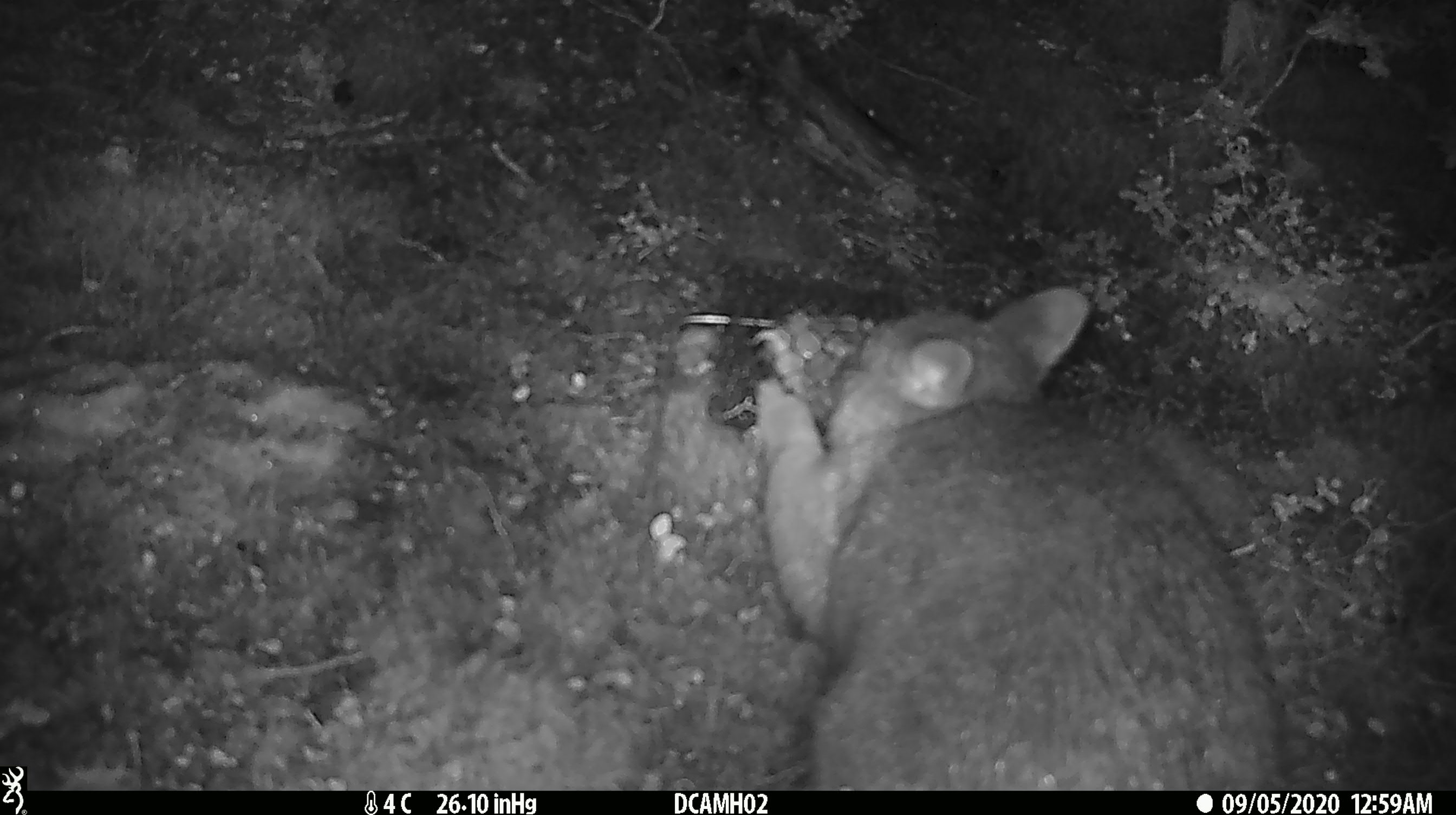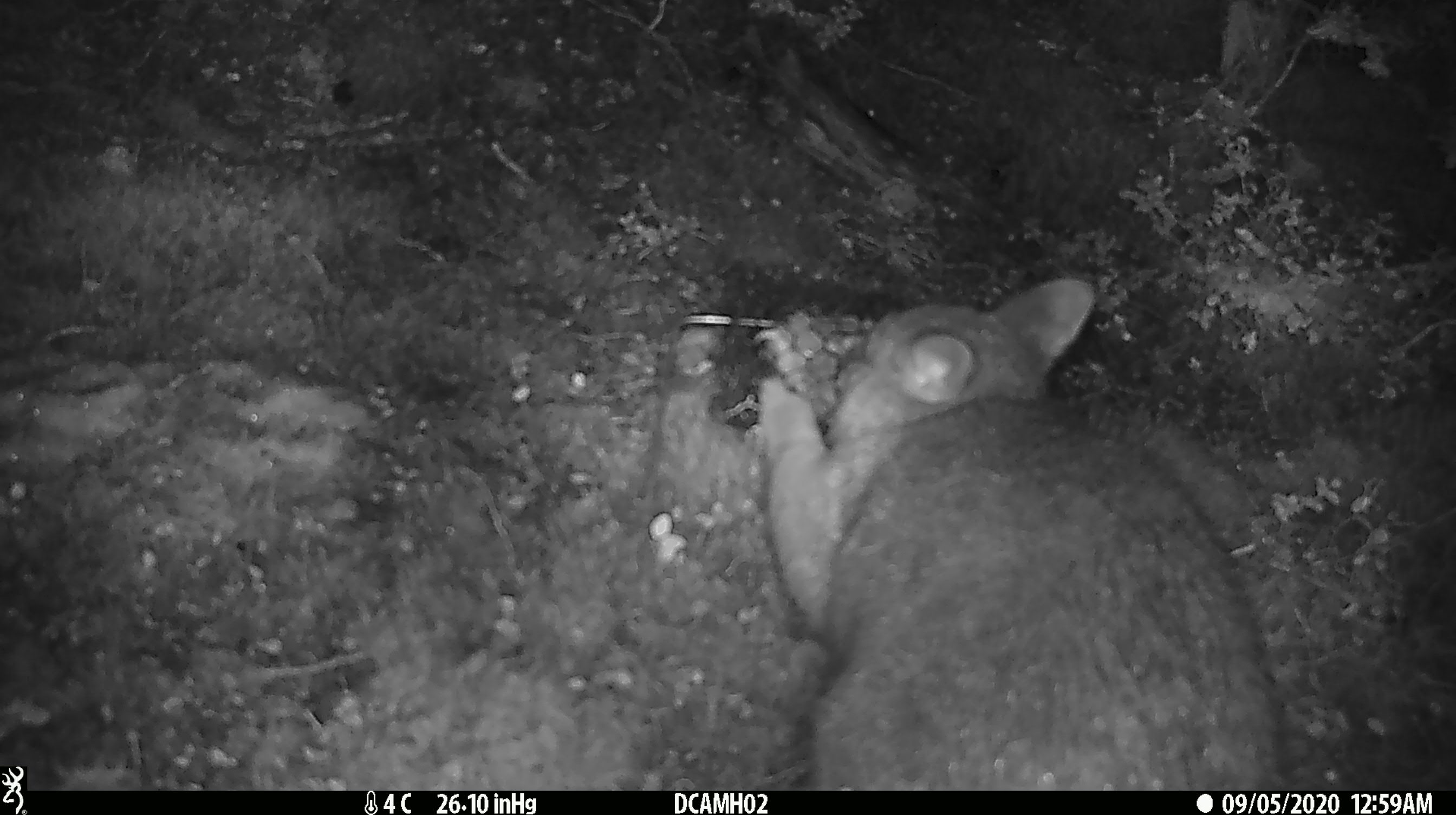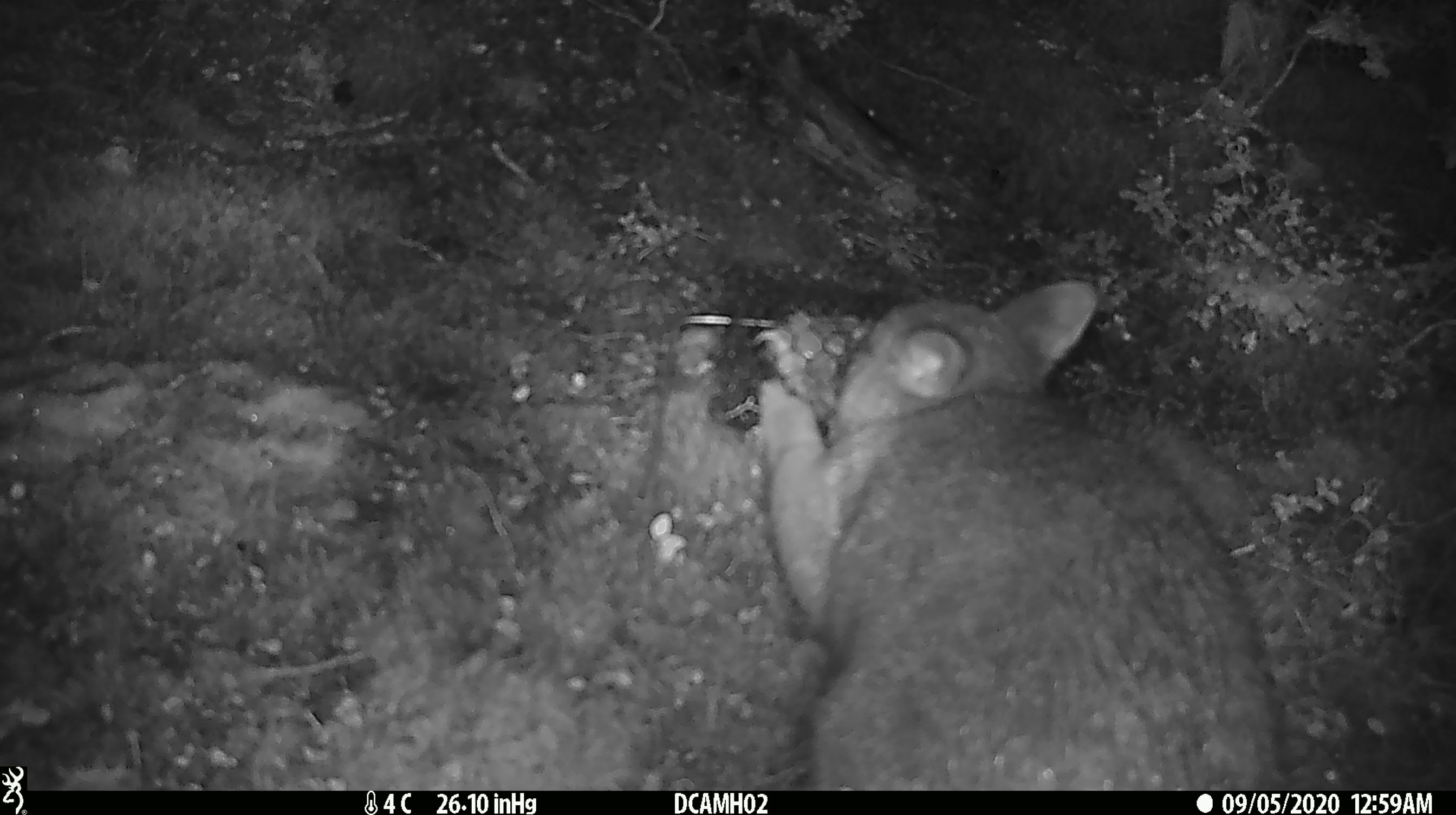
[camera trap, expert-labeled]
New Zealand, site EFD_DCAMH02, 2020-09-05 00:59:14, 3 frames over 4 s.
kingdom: Animalia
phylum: Chordata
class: Mammalia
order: Diprotodontia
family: Phalangeridae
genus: Trichosurus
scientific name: Trichosurus vulpecula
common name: common brushtail possum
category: possum